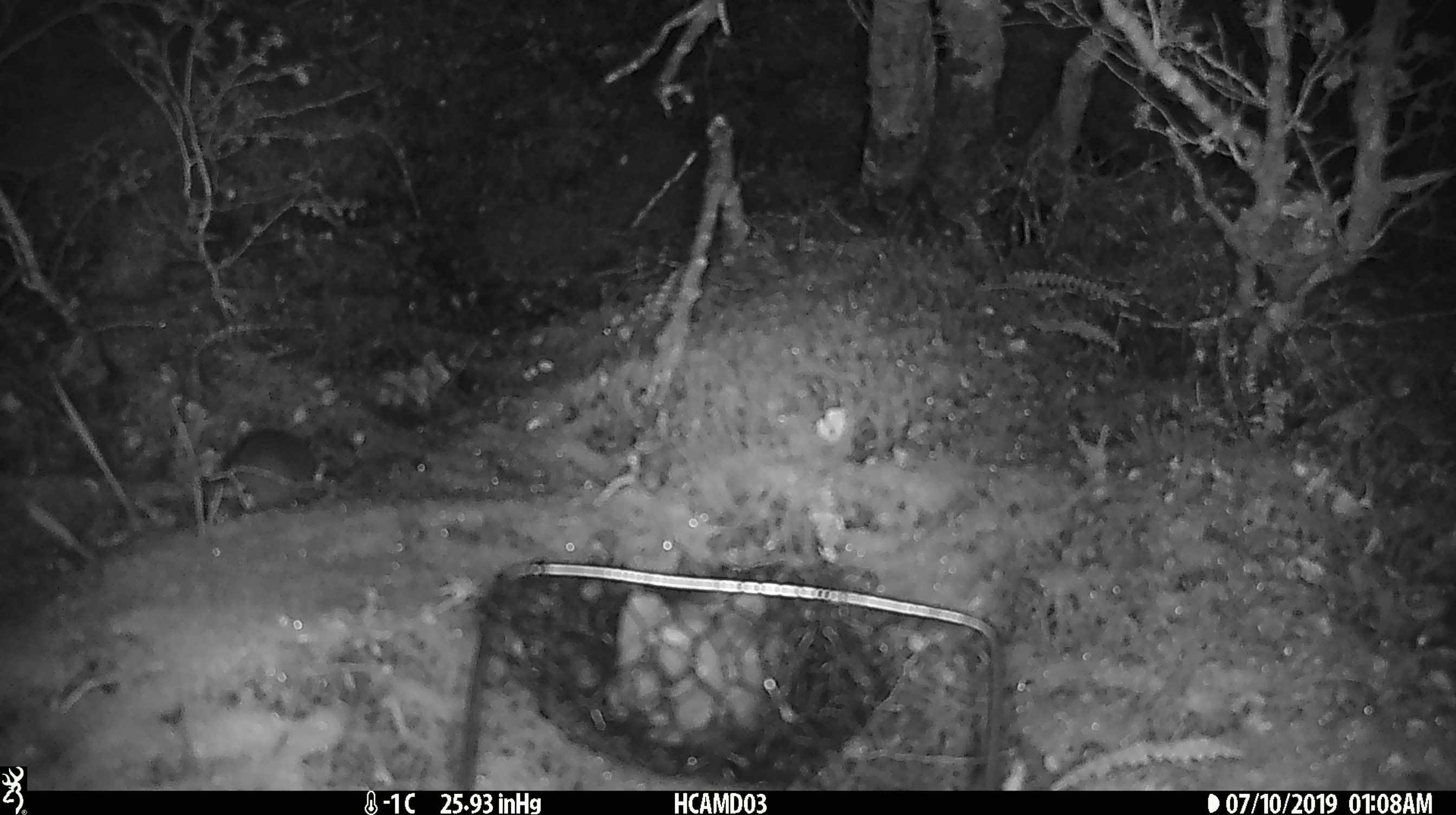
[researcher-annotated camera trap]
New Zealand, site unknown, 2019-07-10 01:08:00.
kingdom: Animalia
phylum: Chordata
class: Mammalia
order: Rodentia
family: Muridae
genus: Mus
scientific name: Mus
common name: mouse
Mouse (Mus).